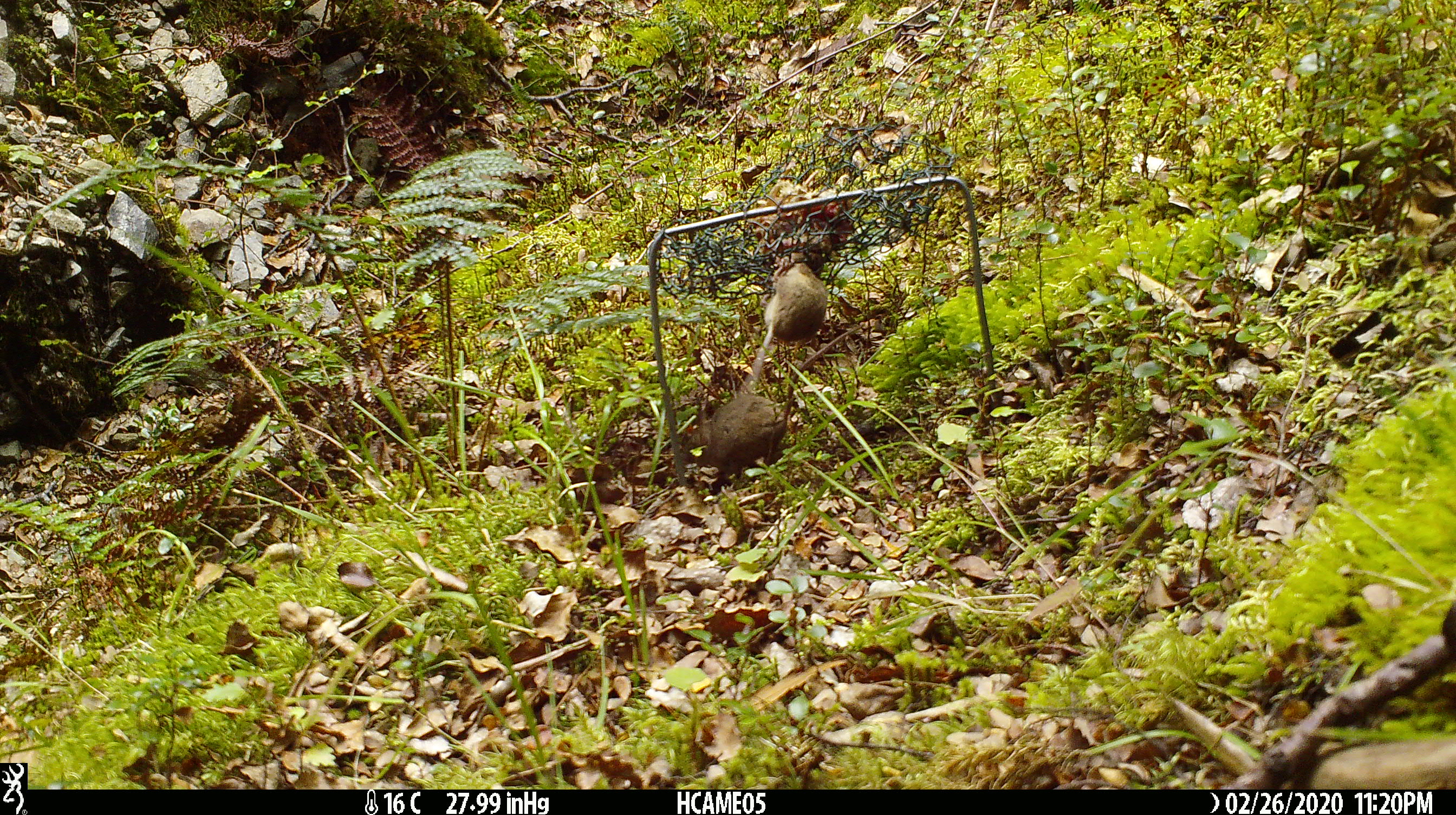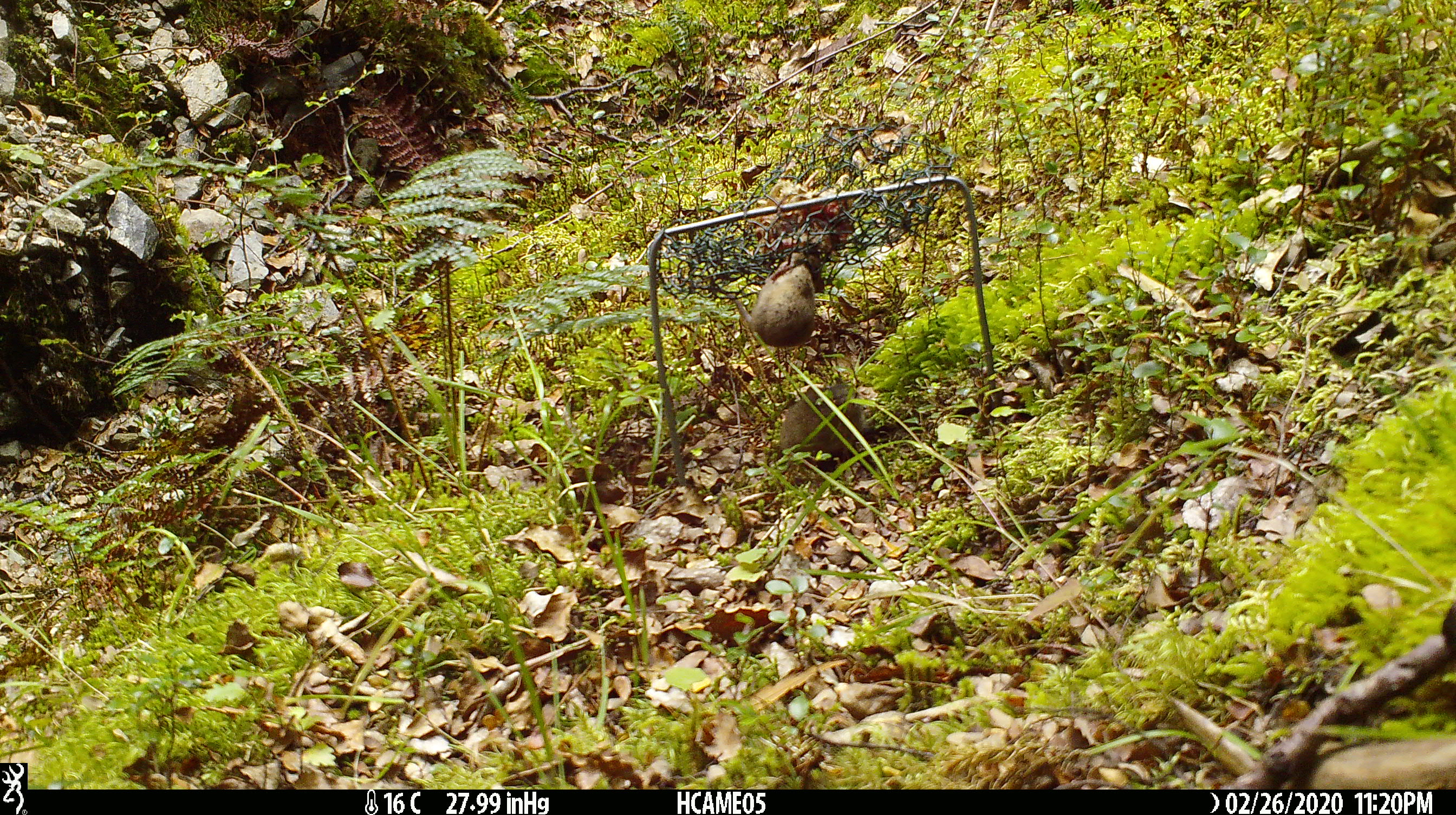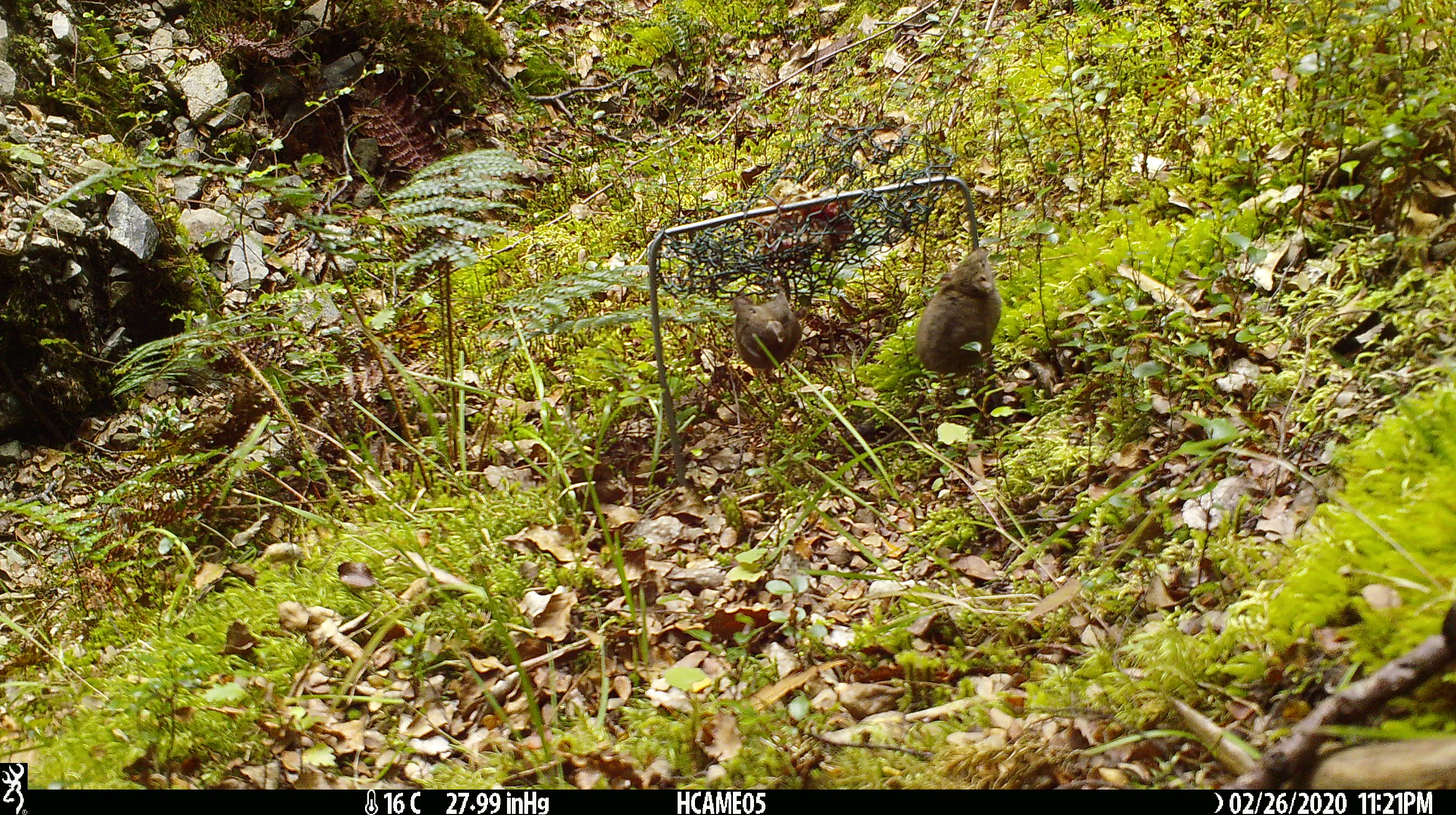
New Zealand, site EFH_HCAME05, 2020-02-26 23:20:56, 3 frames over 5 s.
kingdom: Animalia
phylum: Chordata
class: Mammalia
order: Rodentia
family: Muridae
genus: Mus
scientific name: Mus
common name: mouse